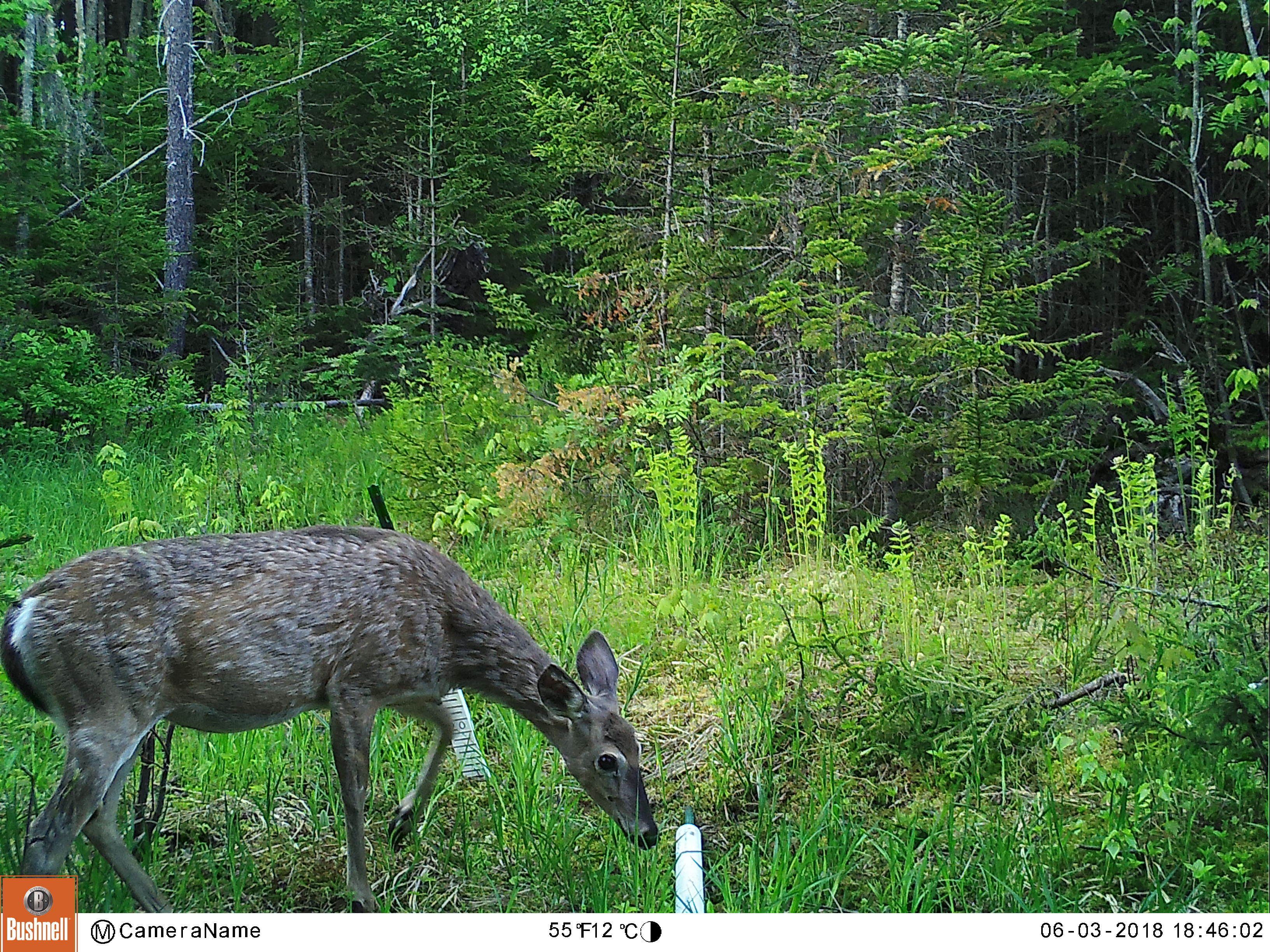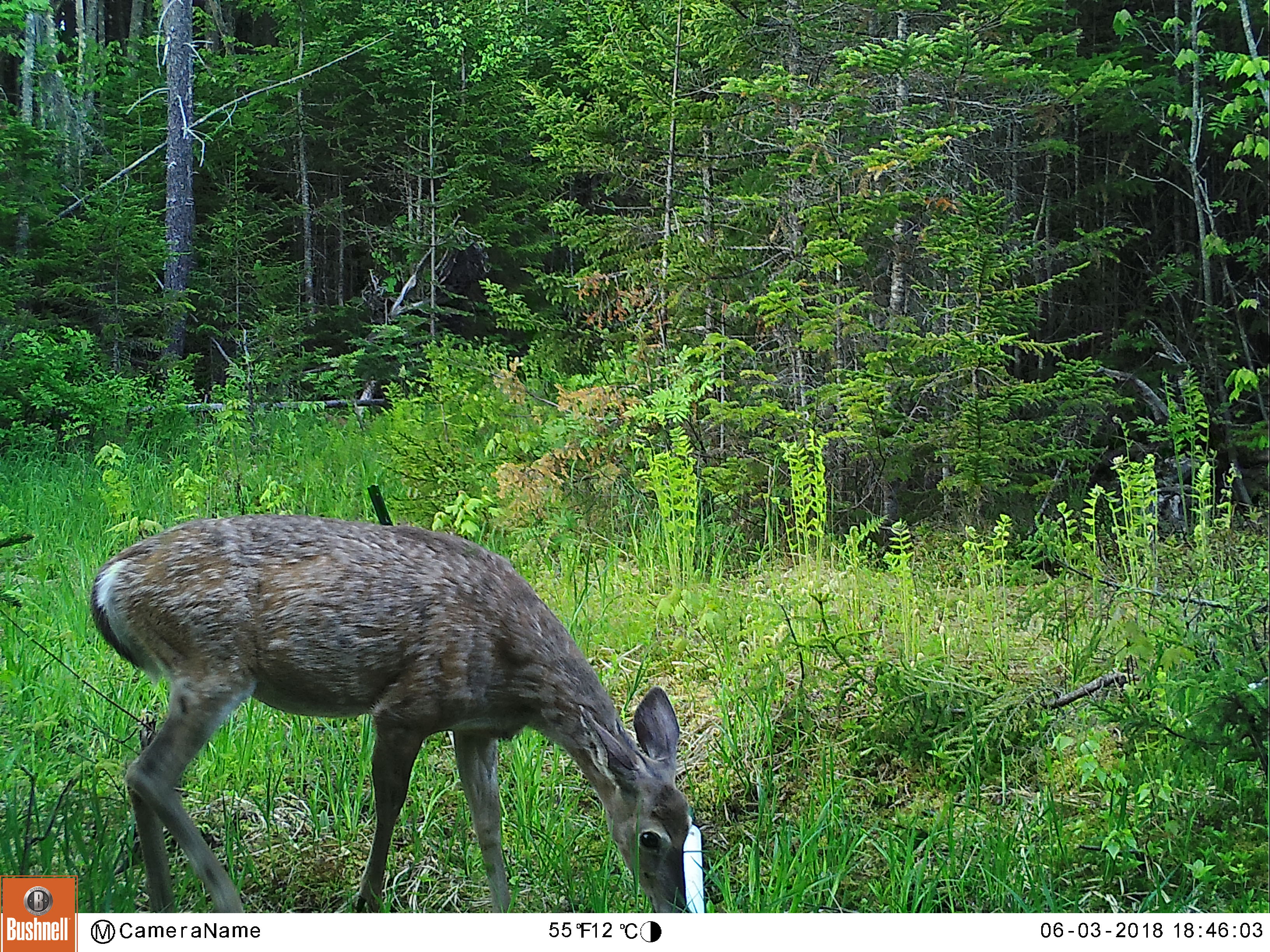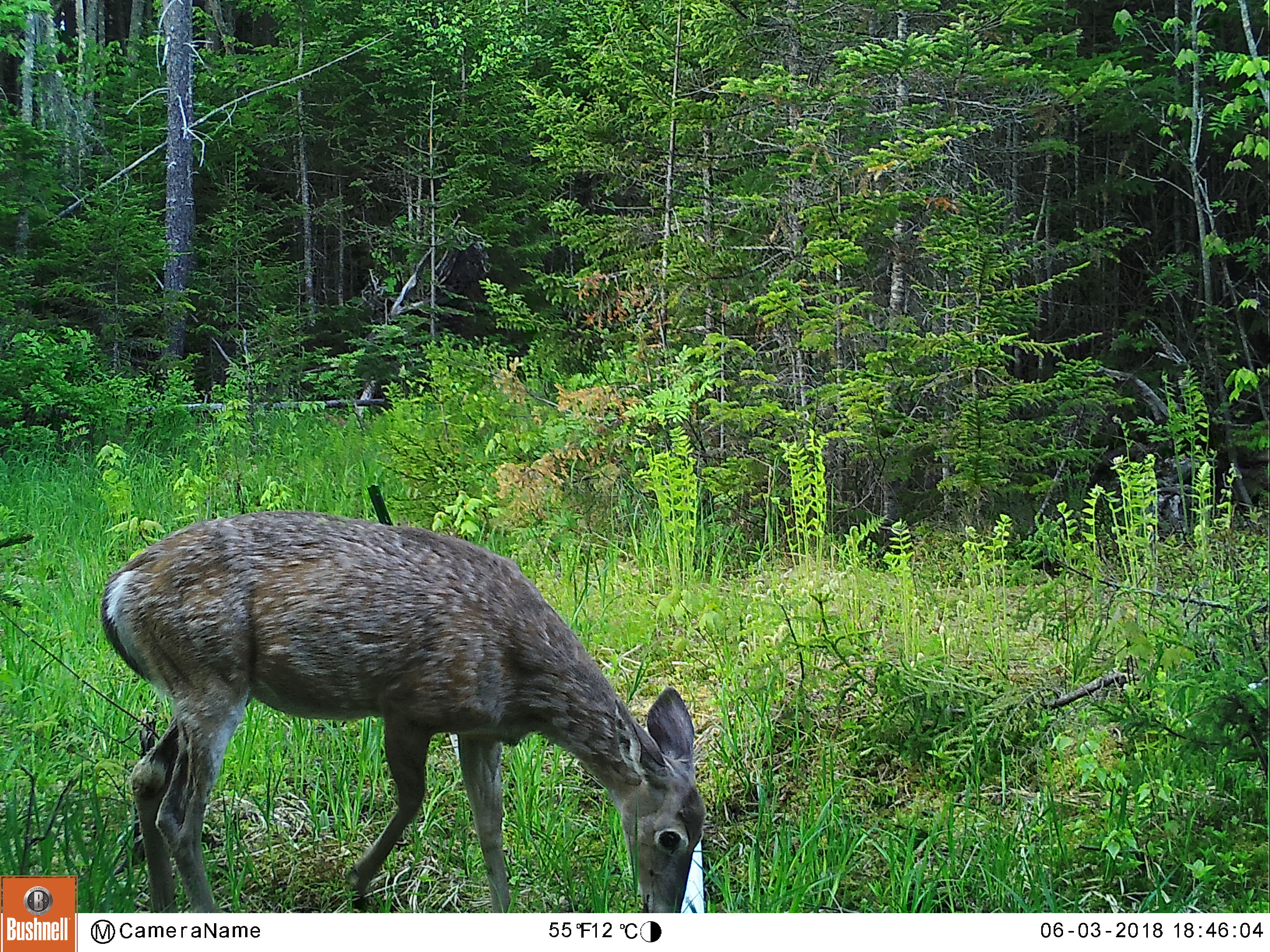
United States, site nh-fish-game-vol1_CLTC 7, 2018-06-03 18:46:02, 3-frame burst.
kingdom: Animalia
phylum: Chordata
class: Mammalia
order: Artiodactyla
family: Cervidae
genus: Odocoileus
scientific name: Odocoileus virginianus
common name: white-tailed deer